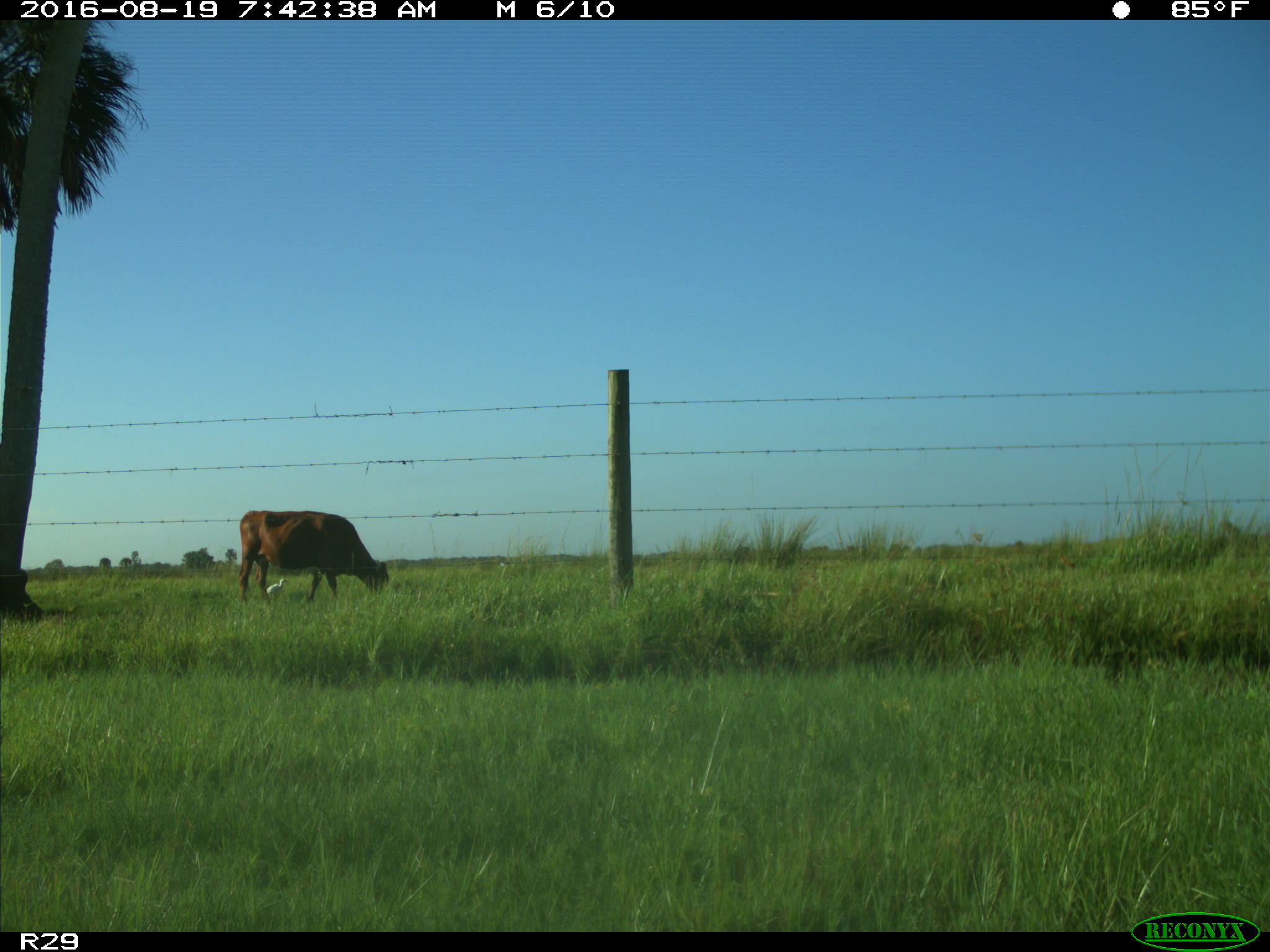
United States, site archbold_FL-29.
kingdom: Animalia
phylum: Chordata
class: Mammalia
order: Artiodactyla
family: Bovidae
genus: Bos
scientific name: Bos taurus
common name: domestic cow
Bos taurus (domestic cow).